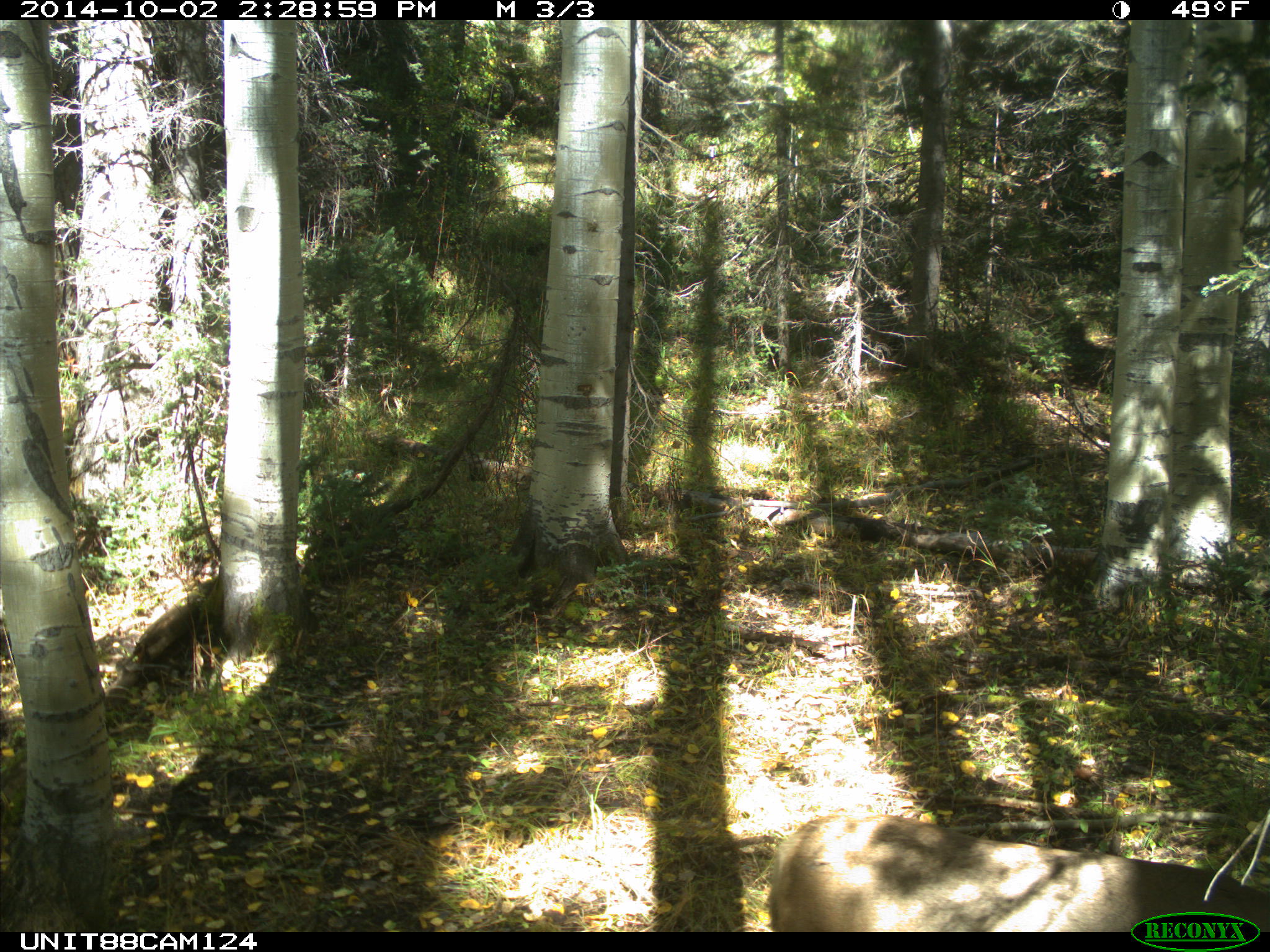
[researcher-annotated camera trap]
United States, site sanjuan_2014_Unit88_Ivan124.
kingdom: Animalia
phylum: Chordata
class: Mammalia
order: Artiodactyla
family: Cervidae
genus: Odocoileus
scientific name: Odocoileus hemionus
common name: mule deer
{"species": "Odocoileus hemionus (mule deer)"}